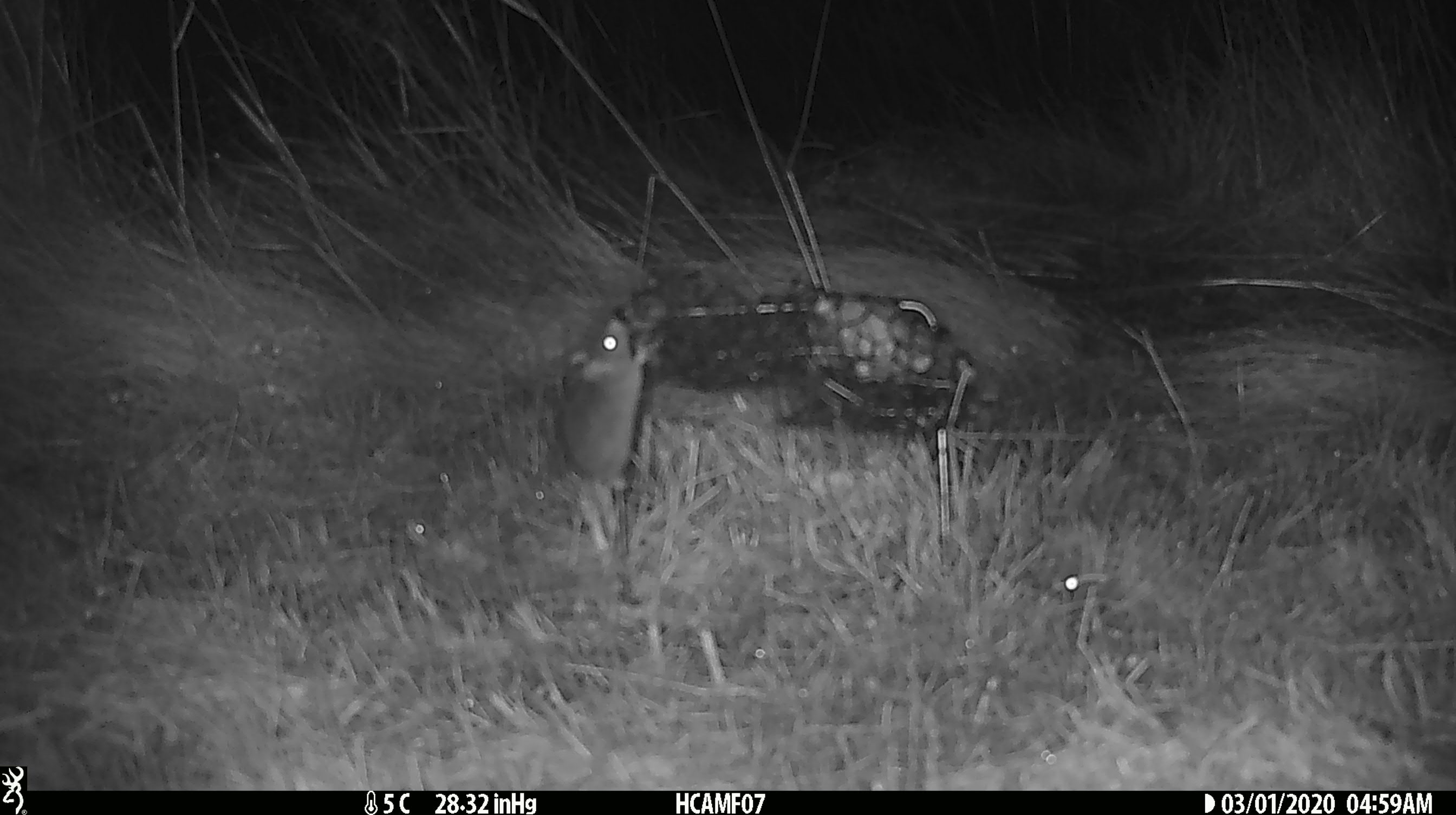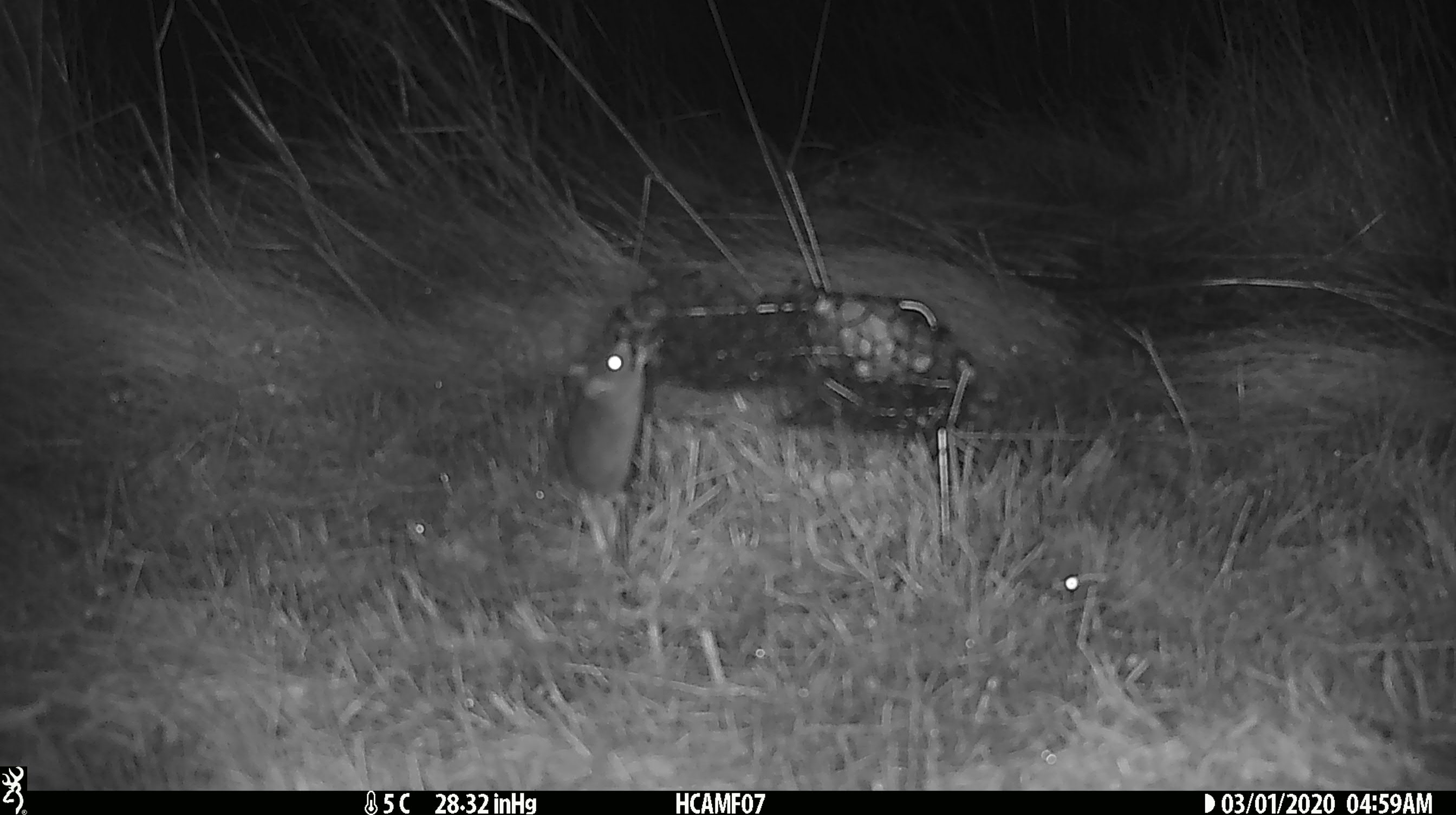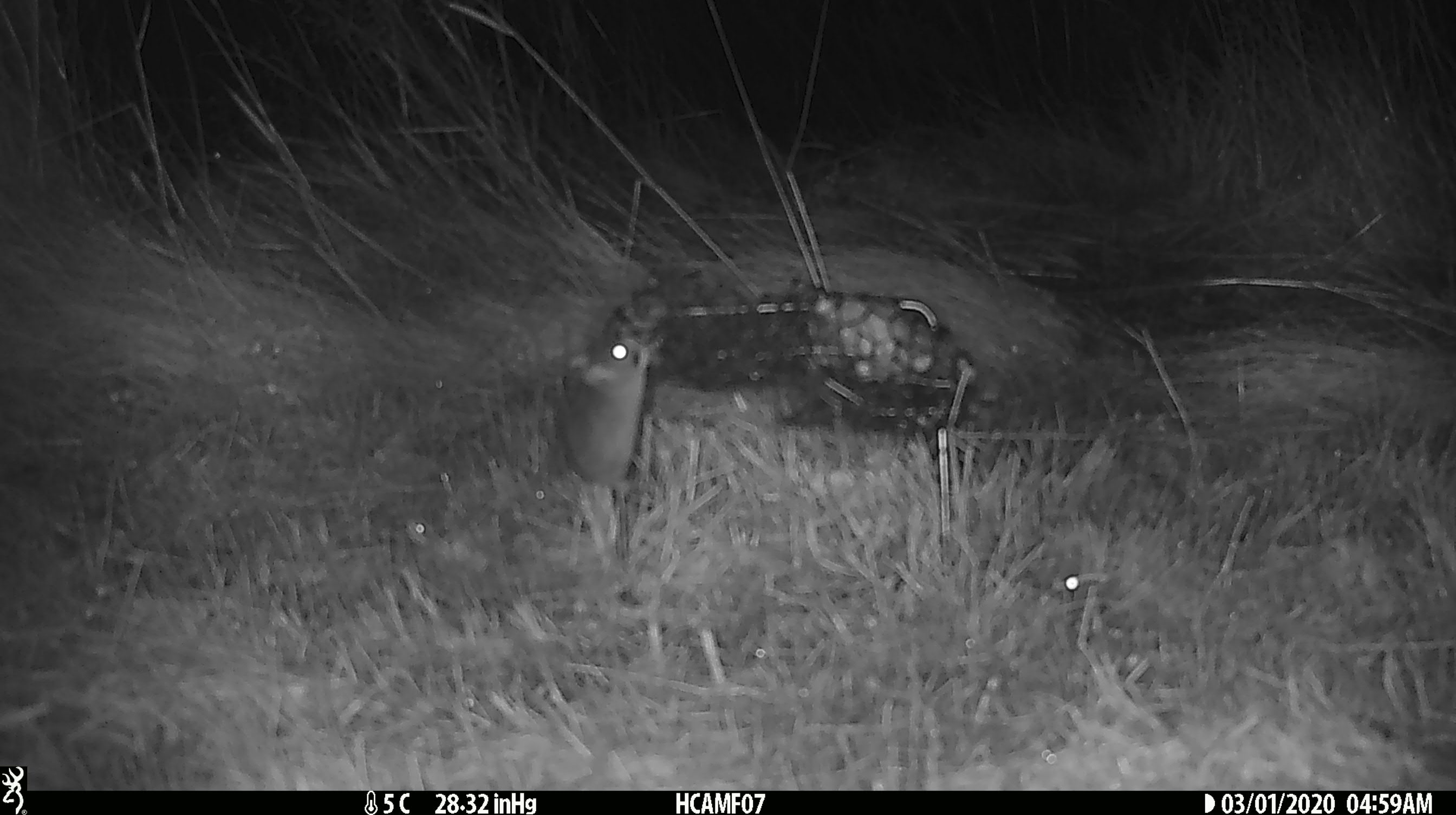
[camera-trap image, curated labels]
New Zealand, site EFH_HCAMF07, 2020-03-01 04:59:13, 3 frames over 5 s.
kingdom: Animalia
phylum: Chordata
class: Mammalia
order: Rodentia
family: Muridae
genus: Mus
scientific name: Mus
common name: mouse